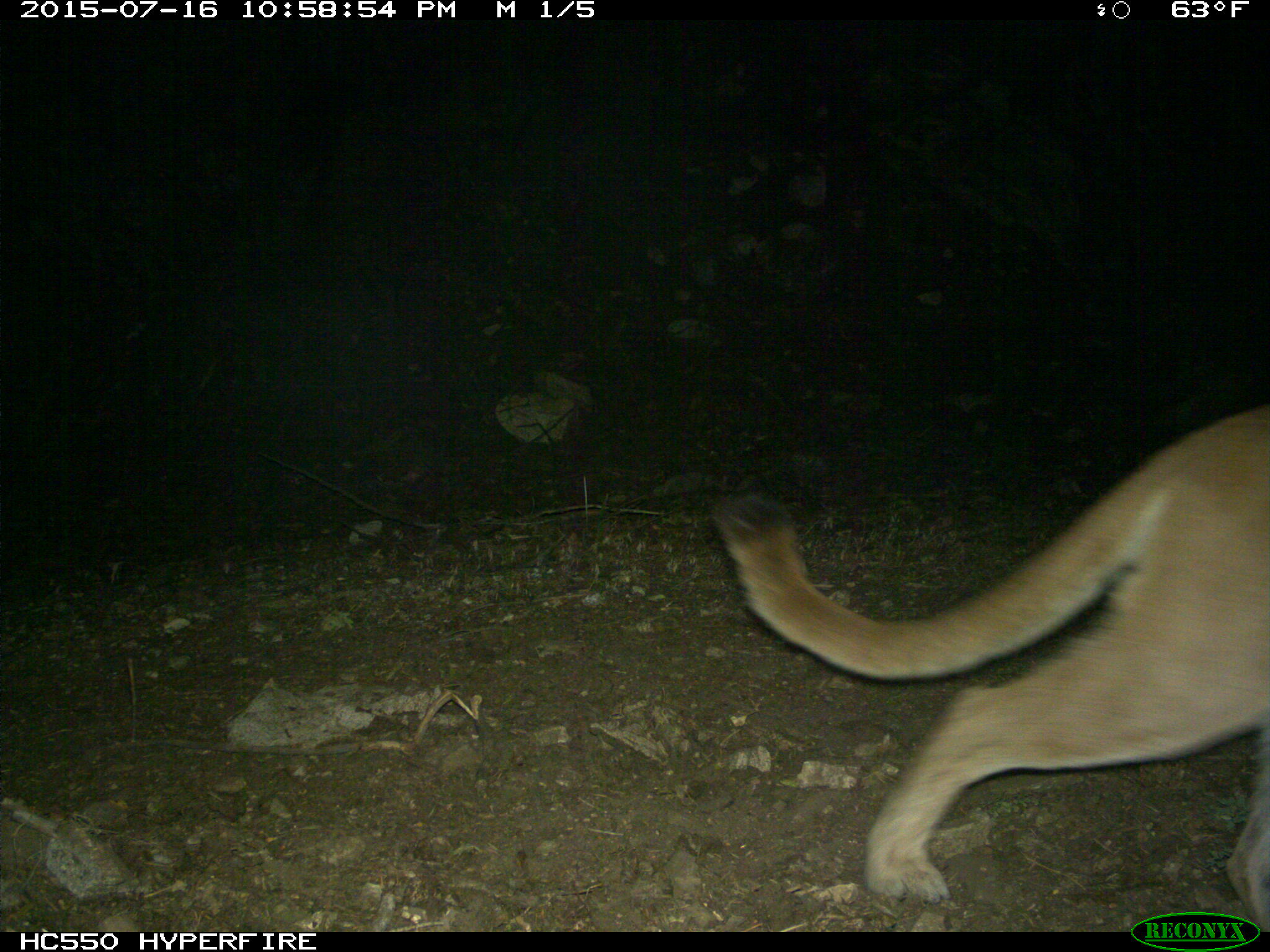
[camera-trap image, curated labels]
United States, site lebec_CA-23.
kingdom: Animalia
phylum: Chordata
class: Mammalia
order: Carnivora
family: Felidae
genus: Puma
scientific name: Puma concolor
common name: mountain lion